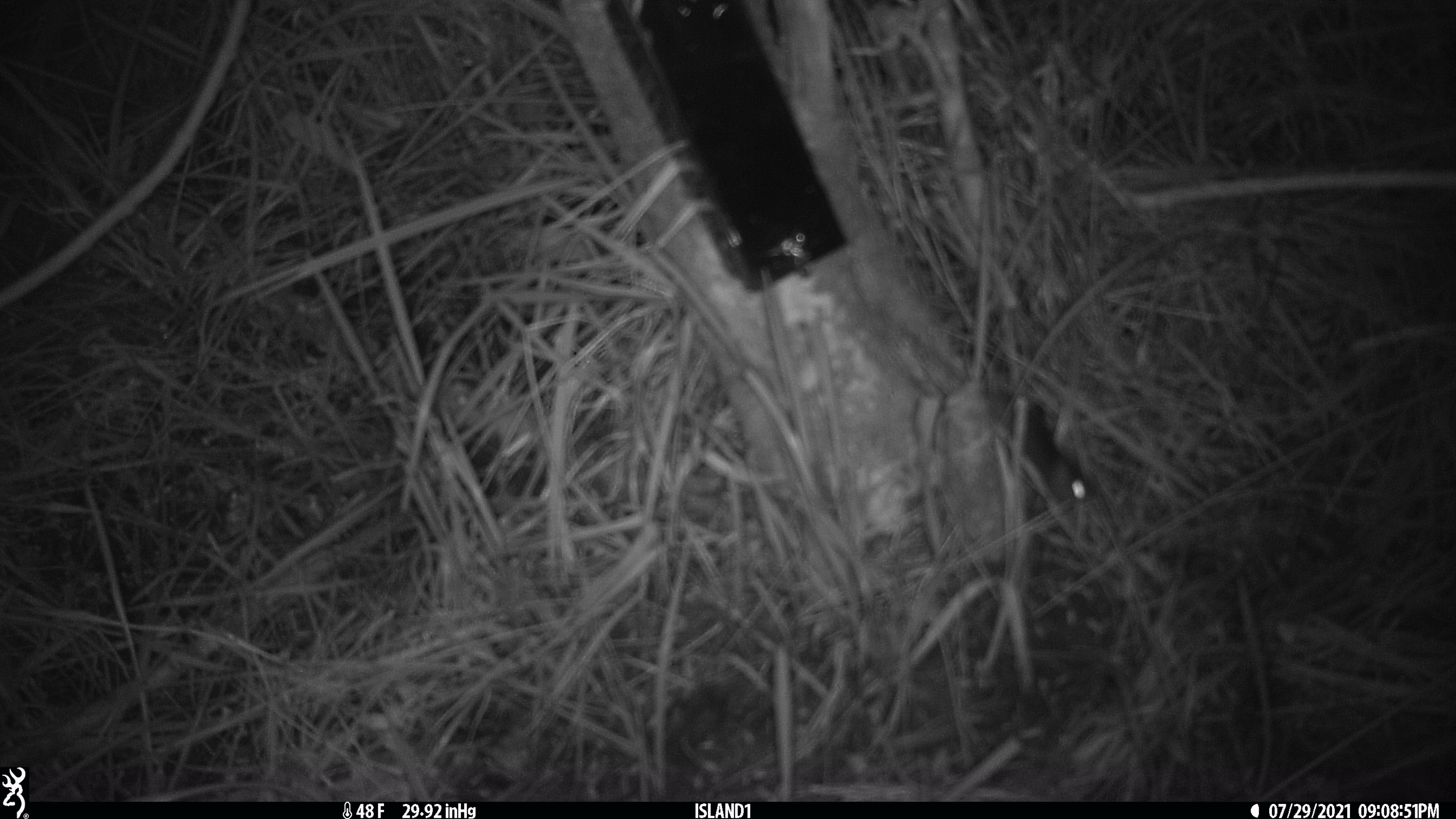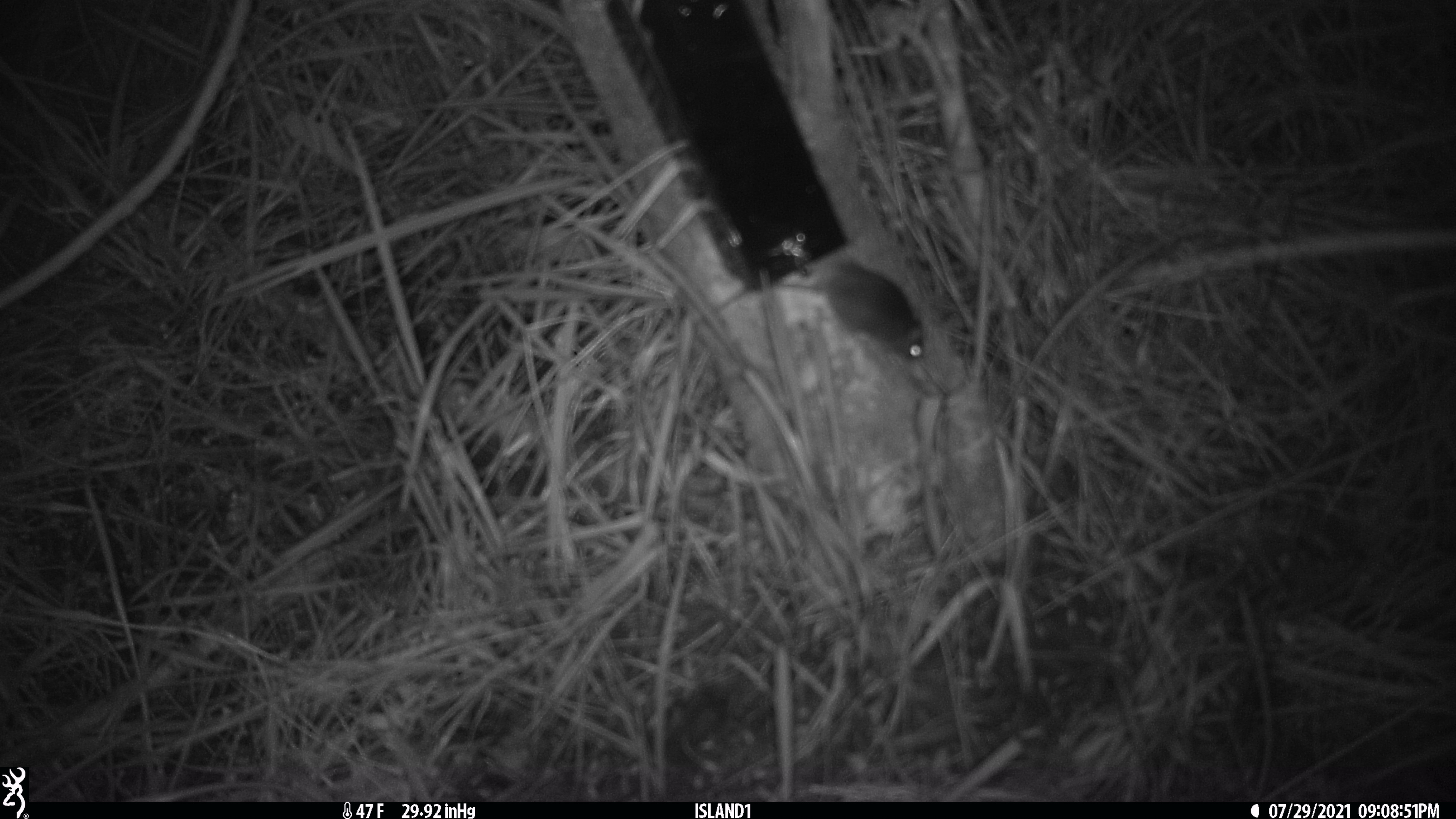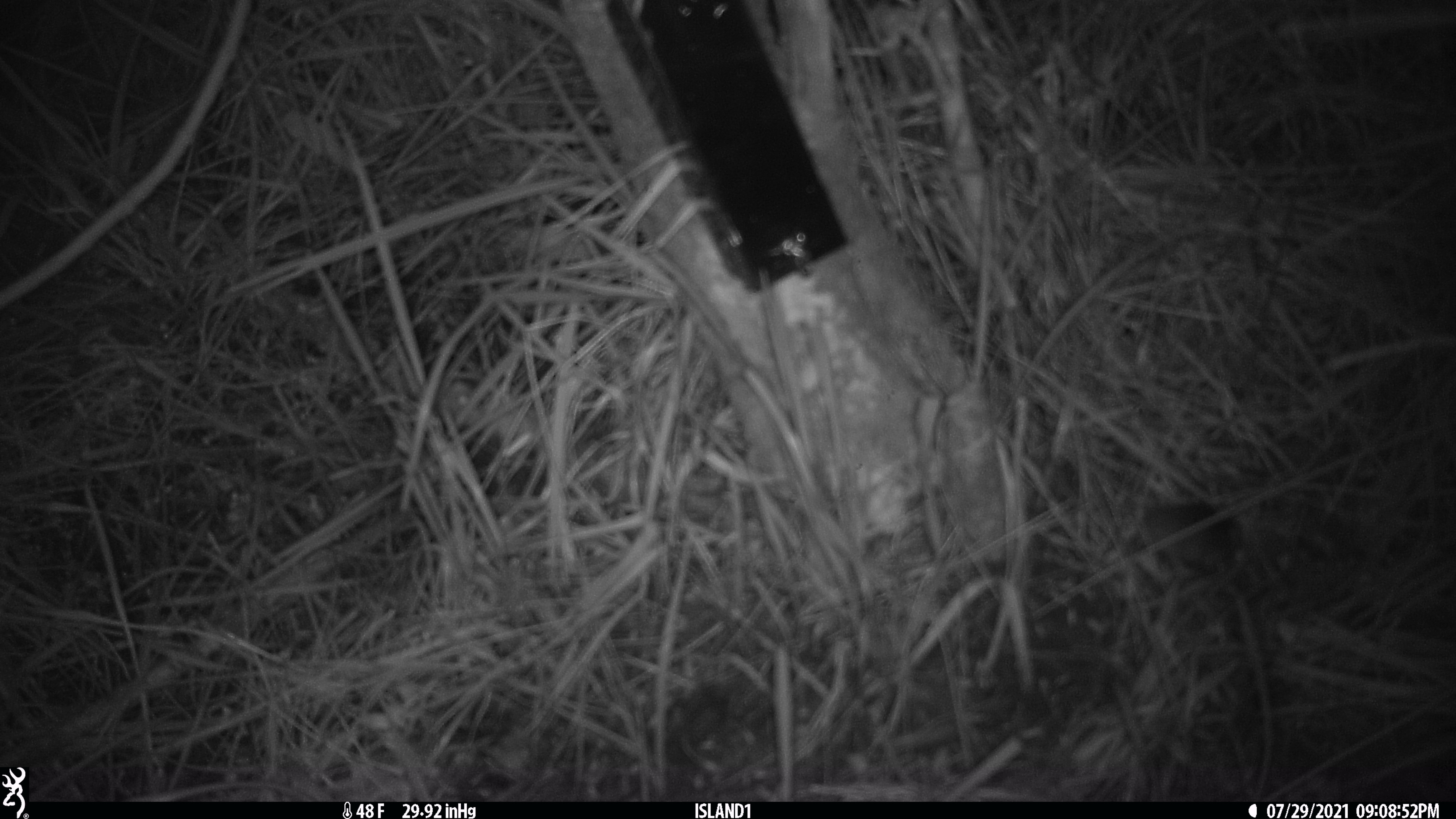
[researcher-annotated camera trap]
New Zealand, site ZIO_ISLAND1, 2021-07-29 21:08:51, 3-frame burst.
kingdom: Animalia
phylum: Chordata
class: Mammalia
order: Rodentia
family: Muridae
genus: Mus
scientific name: Mus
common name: mouse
Mouse (Mus).